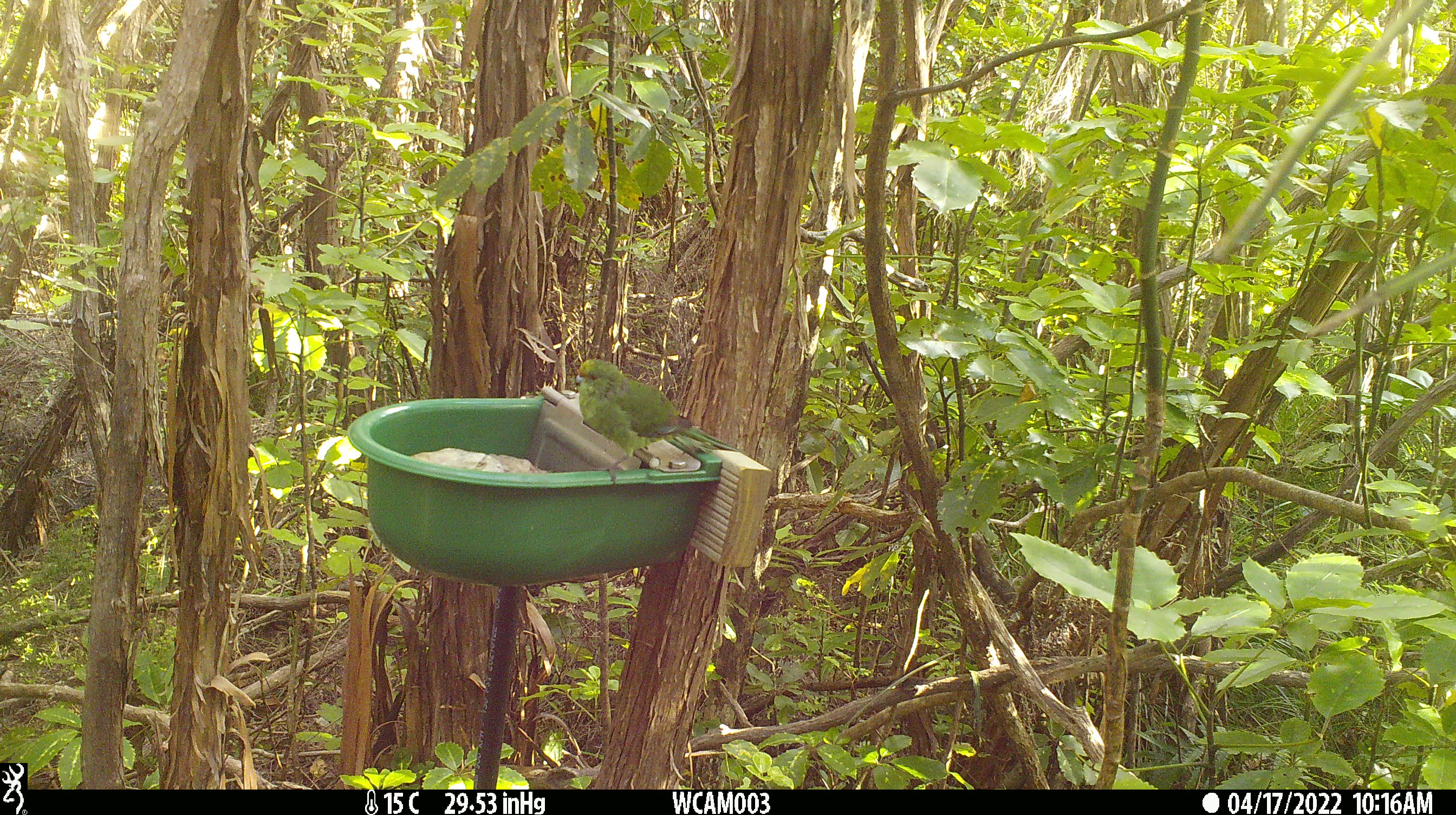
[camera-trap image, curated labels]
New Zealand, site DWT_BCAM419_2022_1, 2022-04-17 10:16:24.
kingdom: Animalia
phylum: Chordata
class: Aves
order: Psittaciformes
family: Psittaculidae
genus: Cyanoramphus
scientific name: Cyanoramphus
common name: parakeet